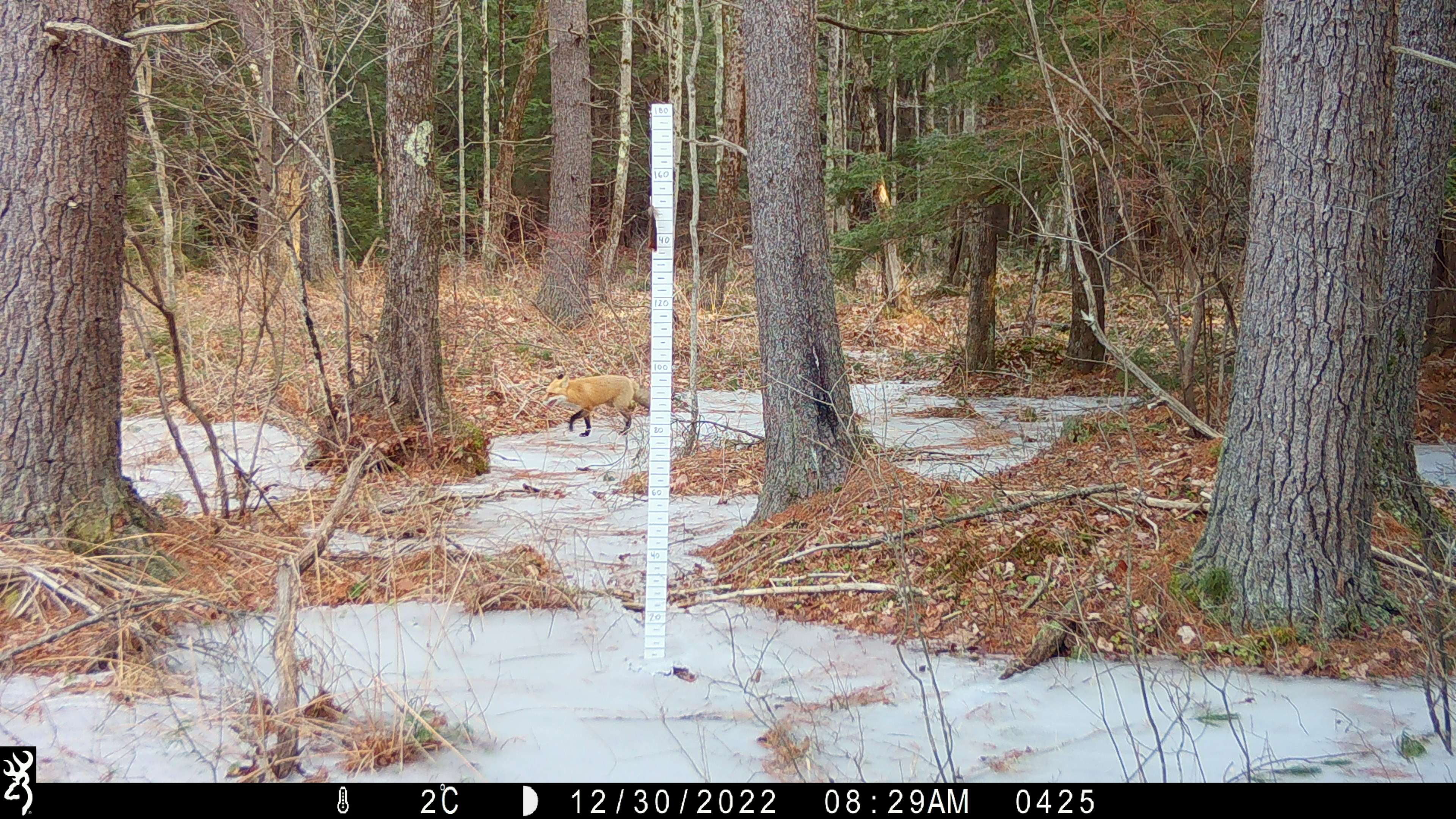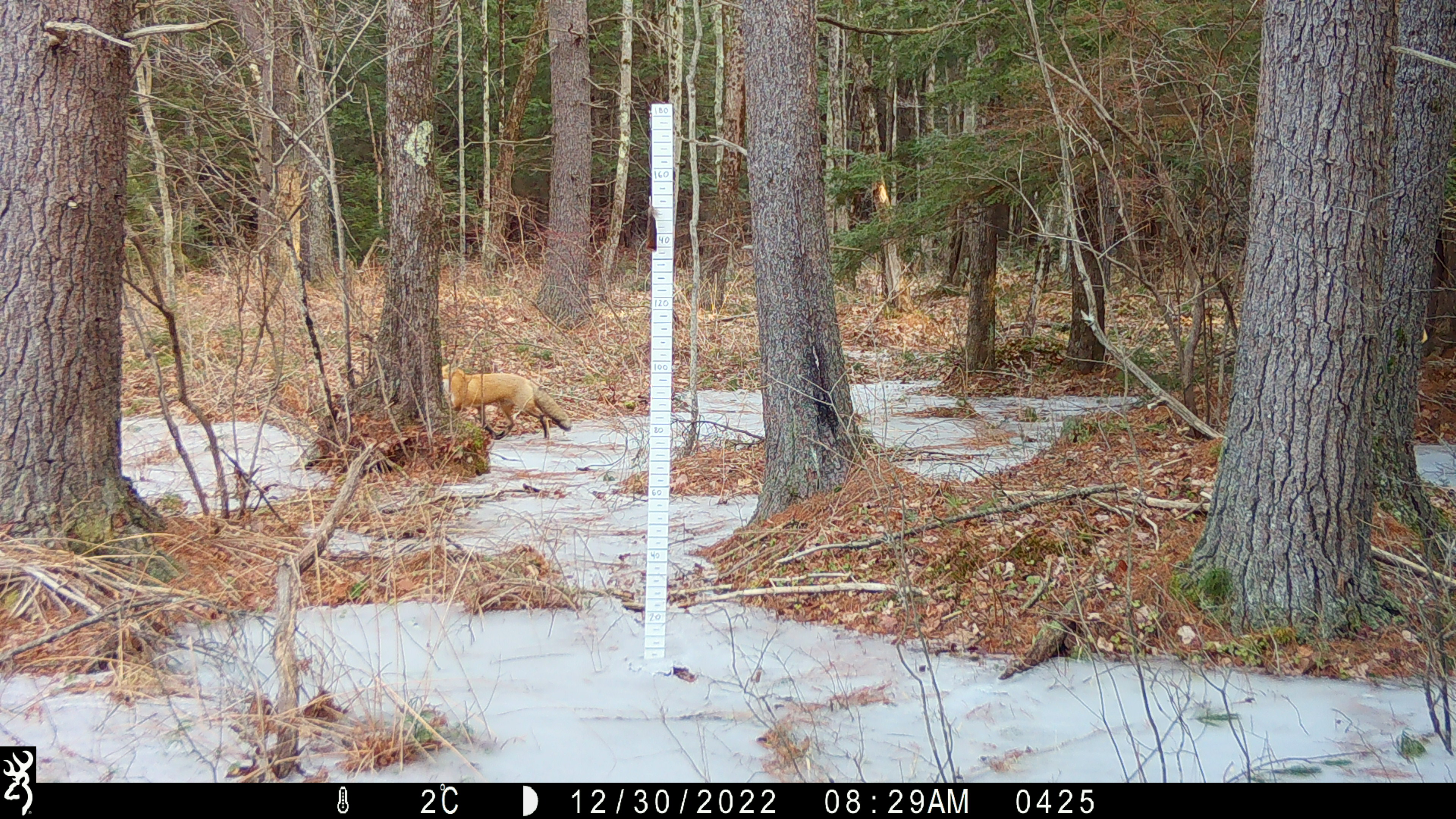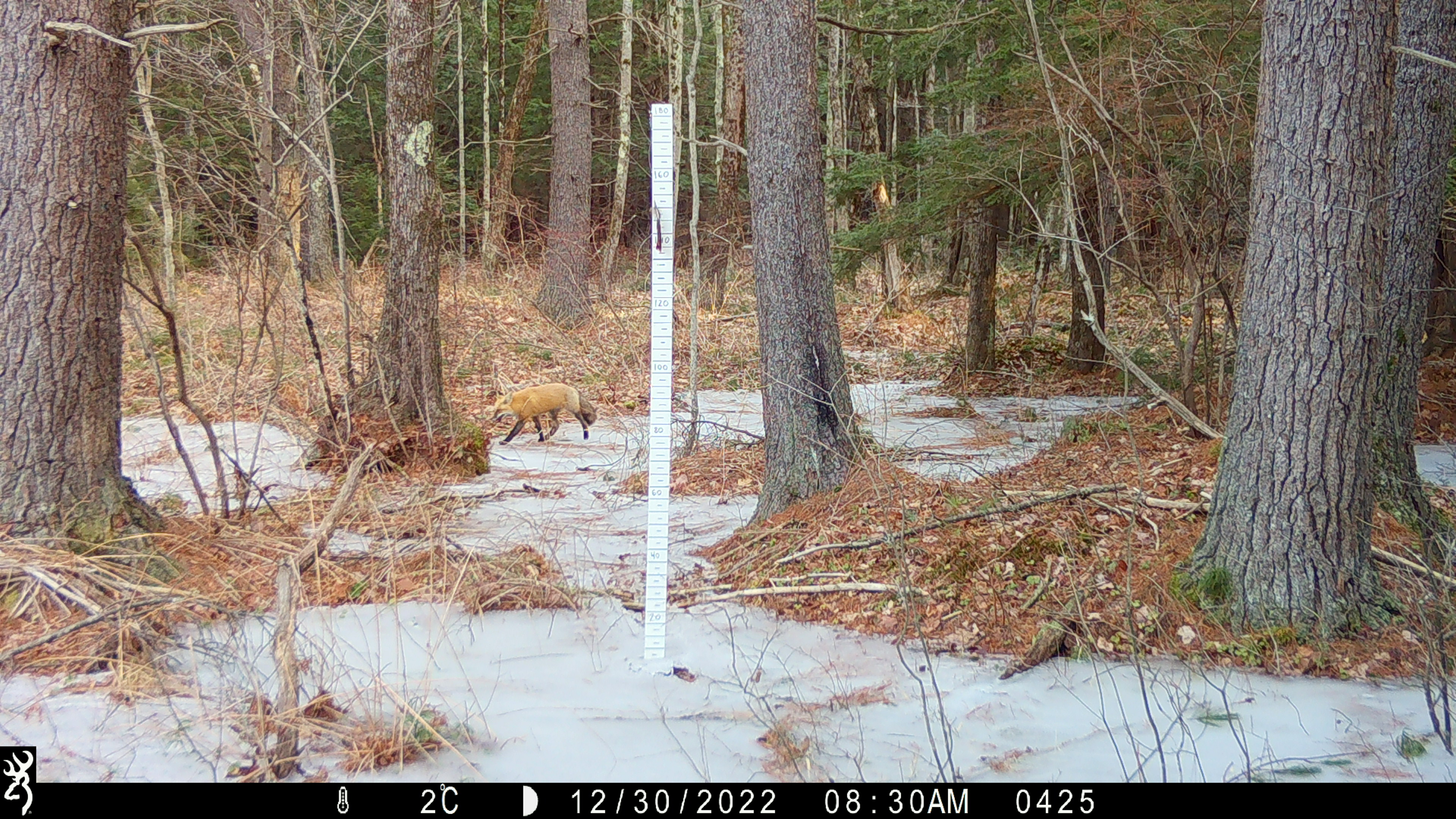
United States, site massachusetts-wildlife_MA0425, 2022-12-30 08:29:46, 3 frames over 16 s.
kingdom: Animalia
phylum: Chordata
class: Mammalia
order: Carnivora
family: Canidae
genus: Vulpes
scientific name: Vulpes vulpes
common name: red fox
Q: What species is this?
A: Red fox (Vulpes vulpes).